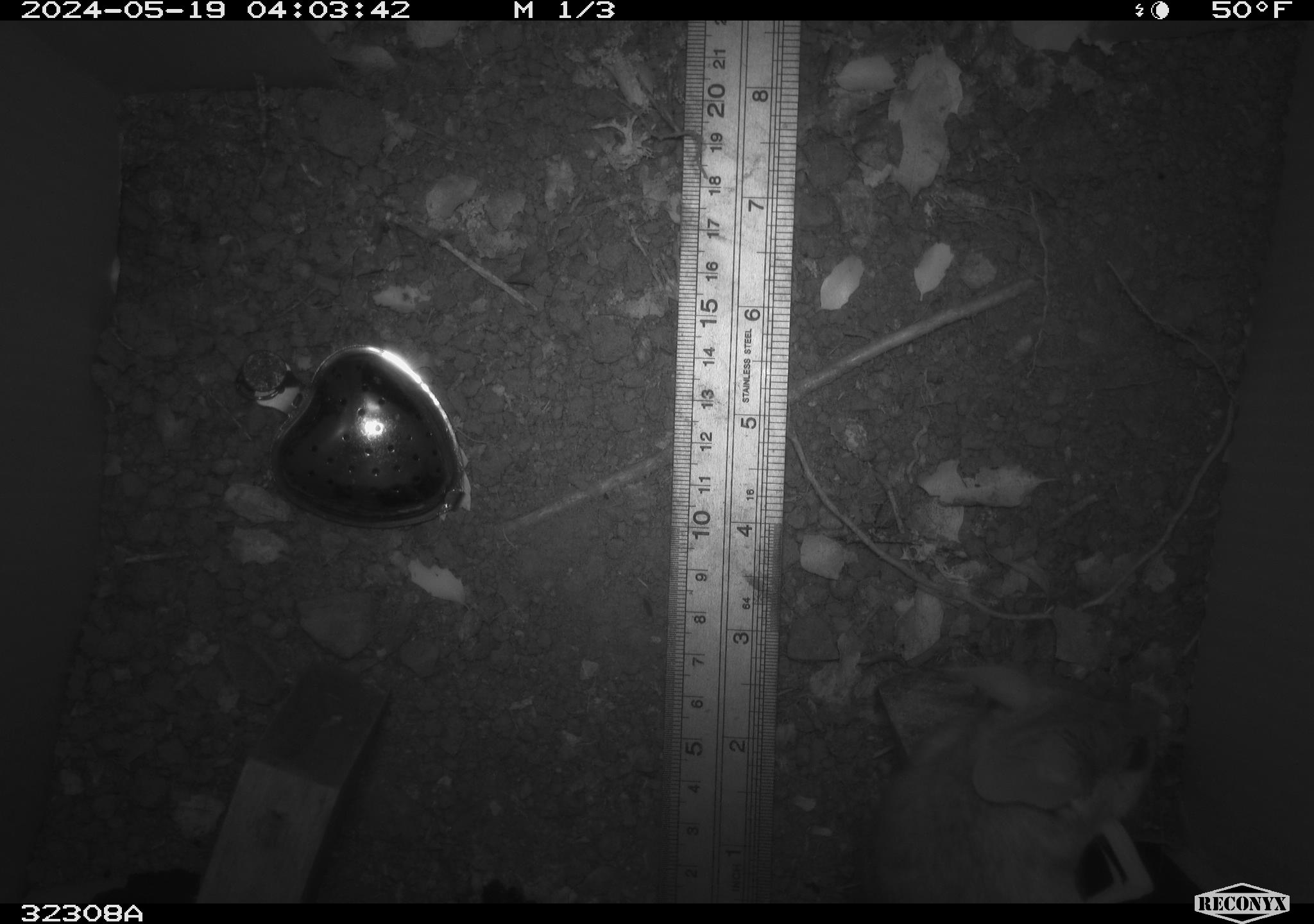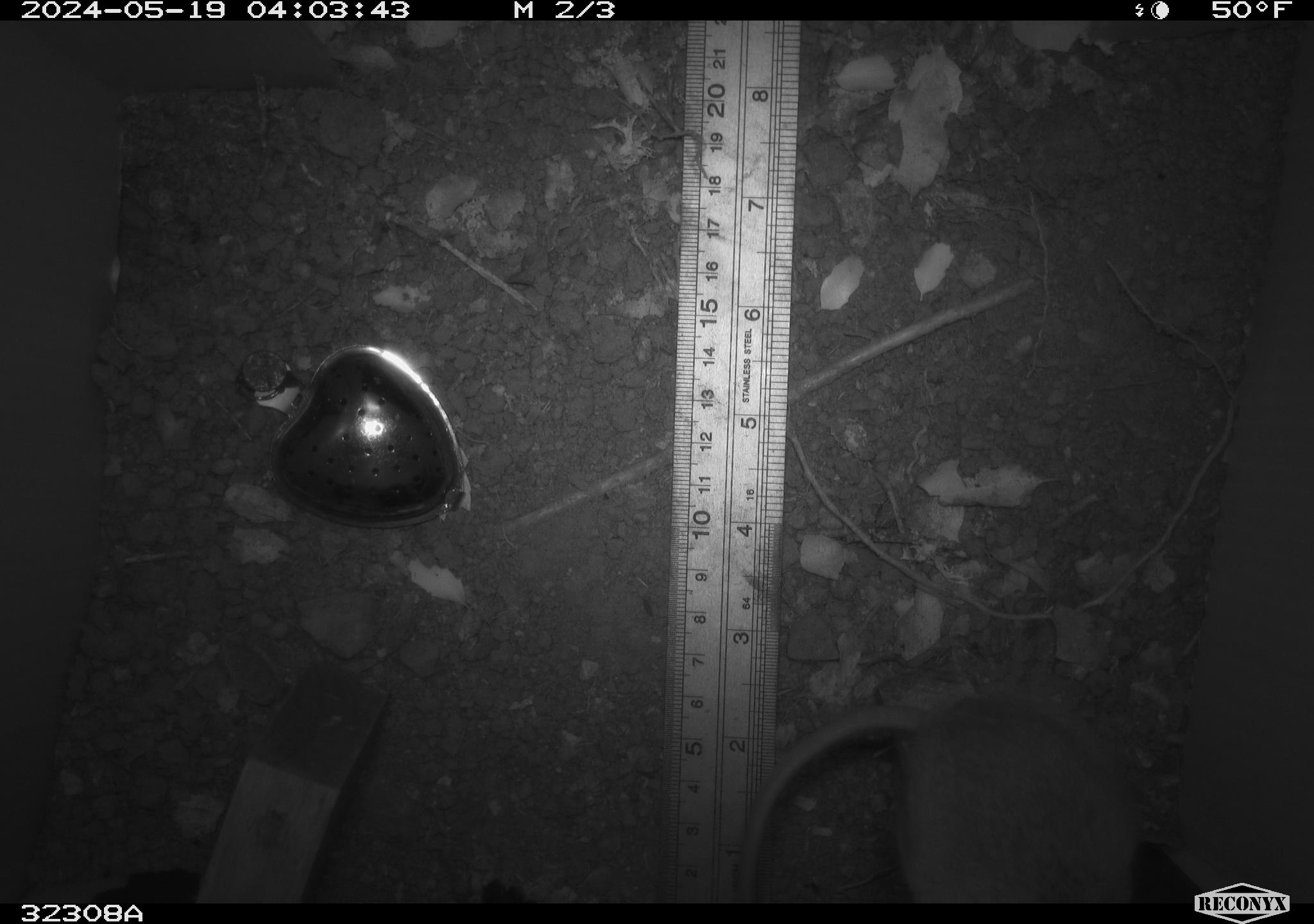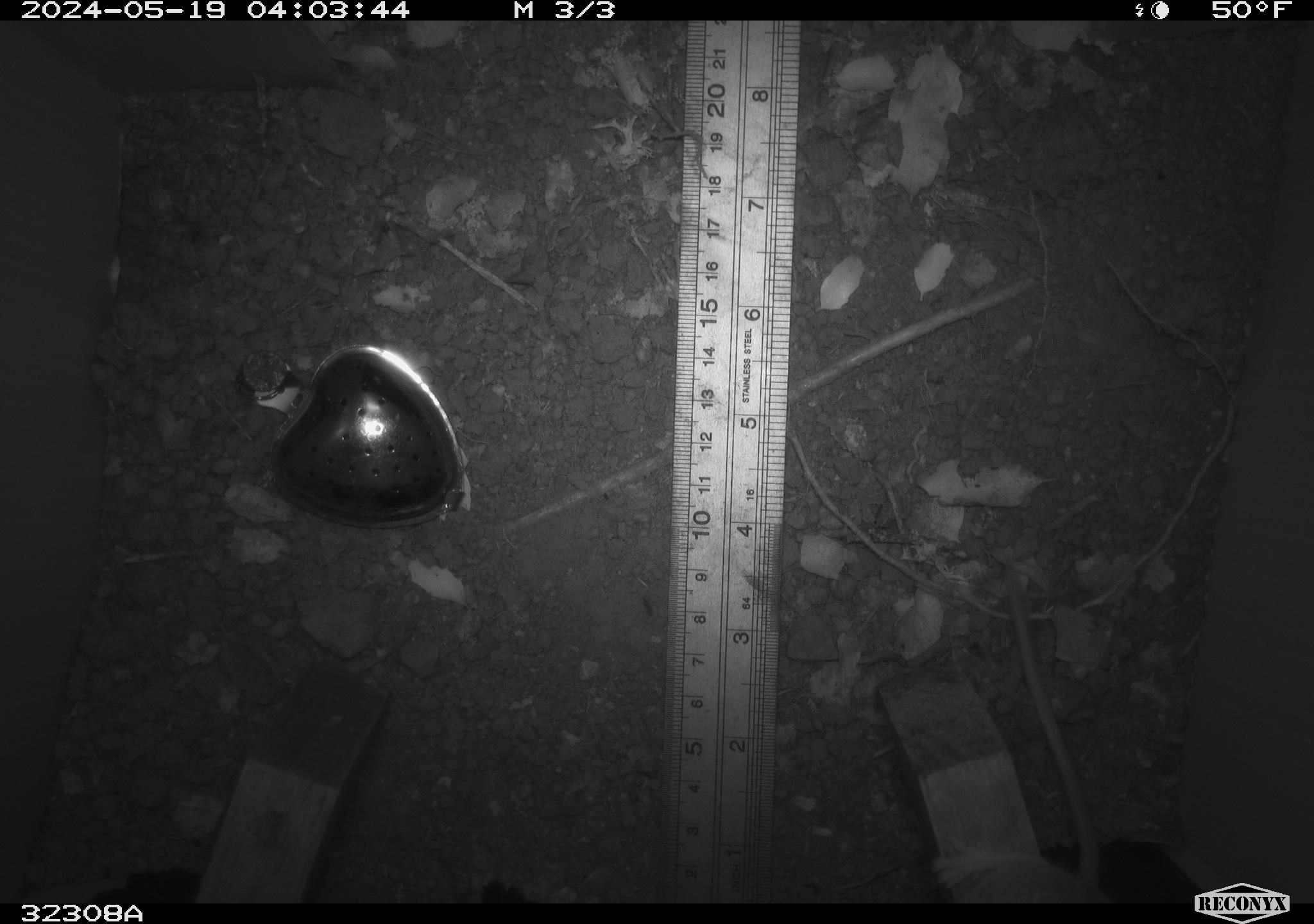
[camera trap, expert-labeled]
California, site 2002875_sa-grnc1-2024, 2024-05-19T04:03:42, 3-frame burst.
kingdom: Animalia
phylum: Chordata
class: Mammalia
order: Rodentia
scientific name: Rodentia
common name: rodent